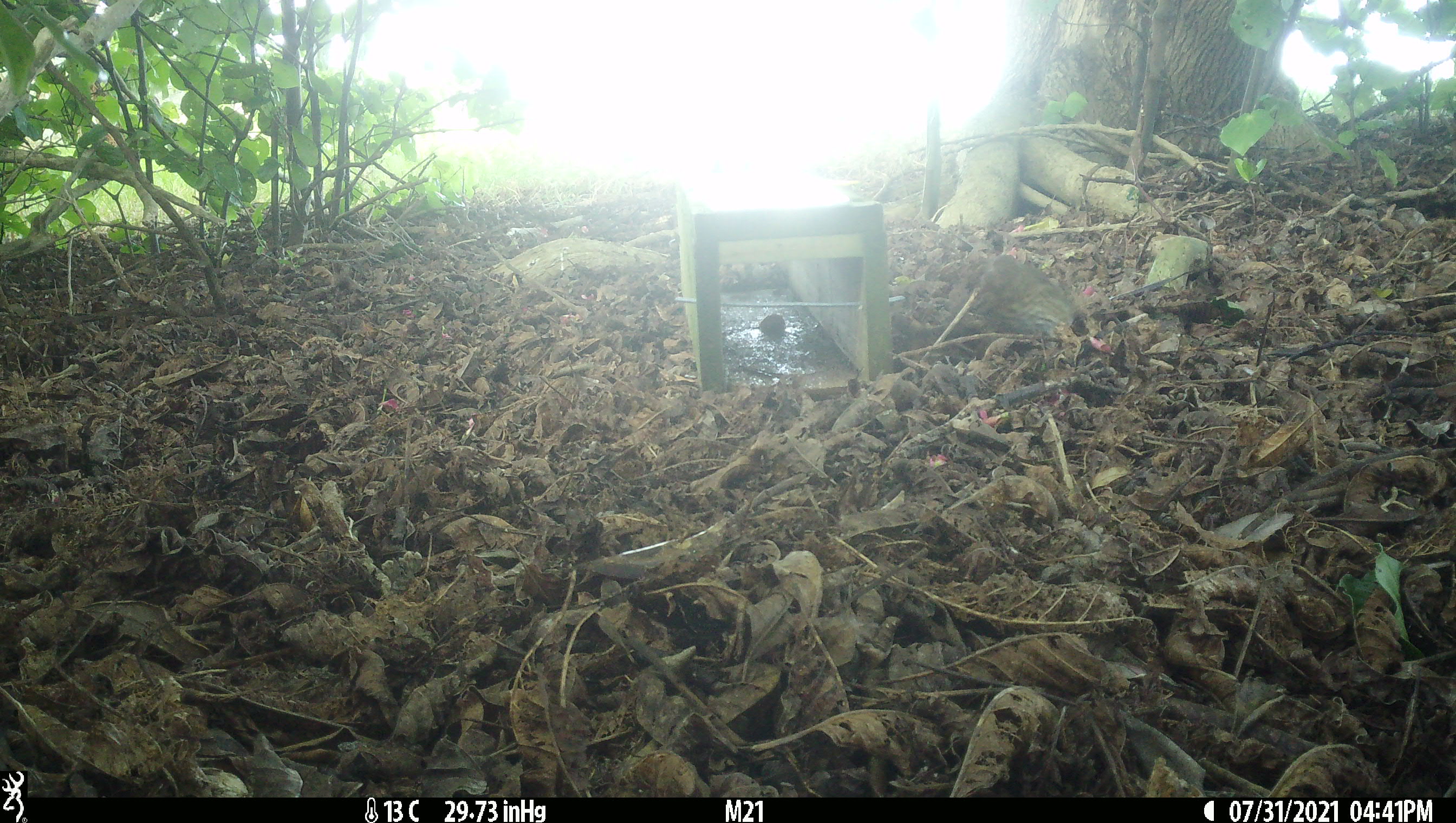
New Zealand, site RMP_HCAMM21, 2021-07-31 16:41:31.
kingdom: Animalia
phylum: Chordata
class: Aves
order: Passeriformes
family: Turdidae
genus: Turdus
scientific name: Turdus philomelos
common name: song thrush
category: thrush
Thrush (song thrush) (Turdus philomelos).